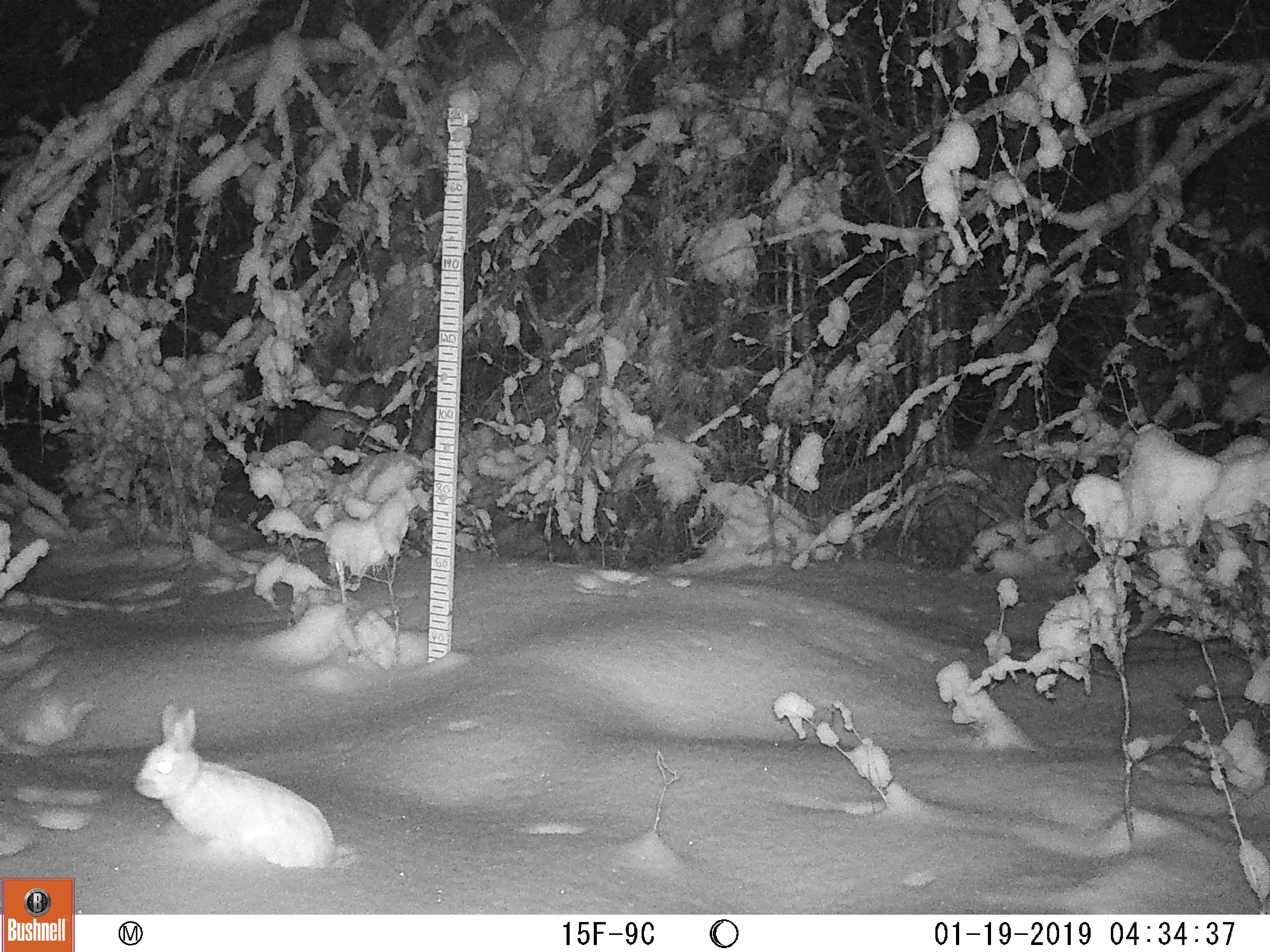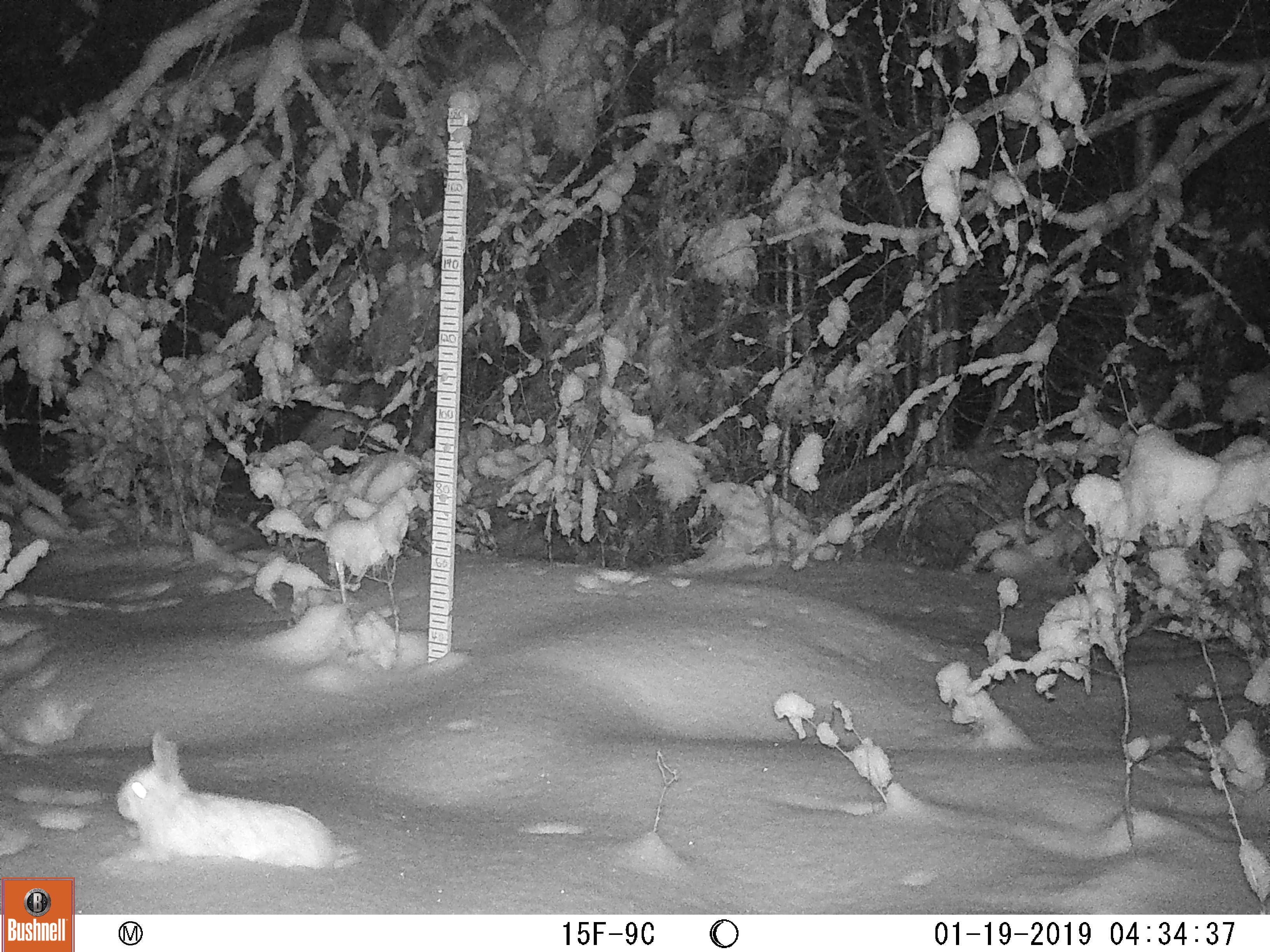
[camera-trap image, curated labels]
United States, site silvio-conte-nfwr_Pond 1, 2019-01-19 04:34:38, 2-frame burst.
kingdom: Animalia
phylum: Chordata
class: Mammalia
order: Lagomorpha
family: Leporidae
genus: Lepus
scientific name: Lepus americanus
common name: snowshoe hare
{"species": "snowshoe hare (Lepus americanus)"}